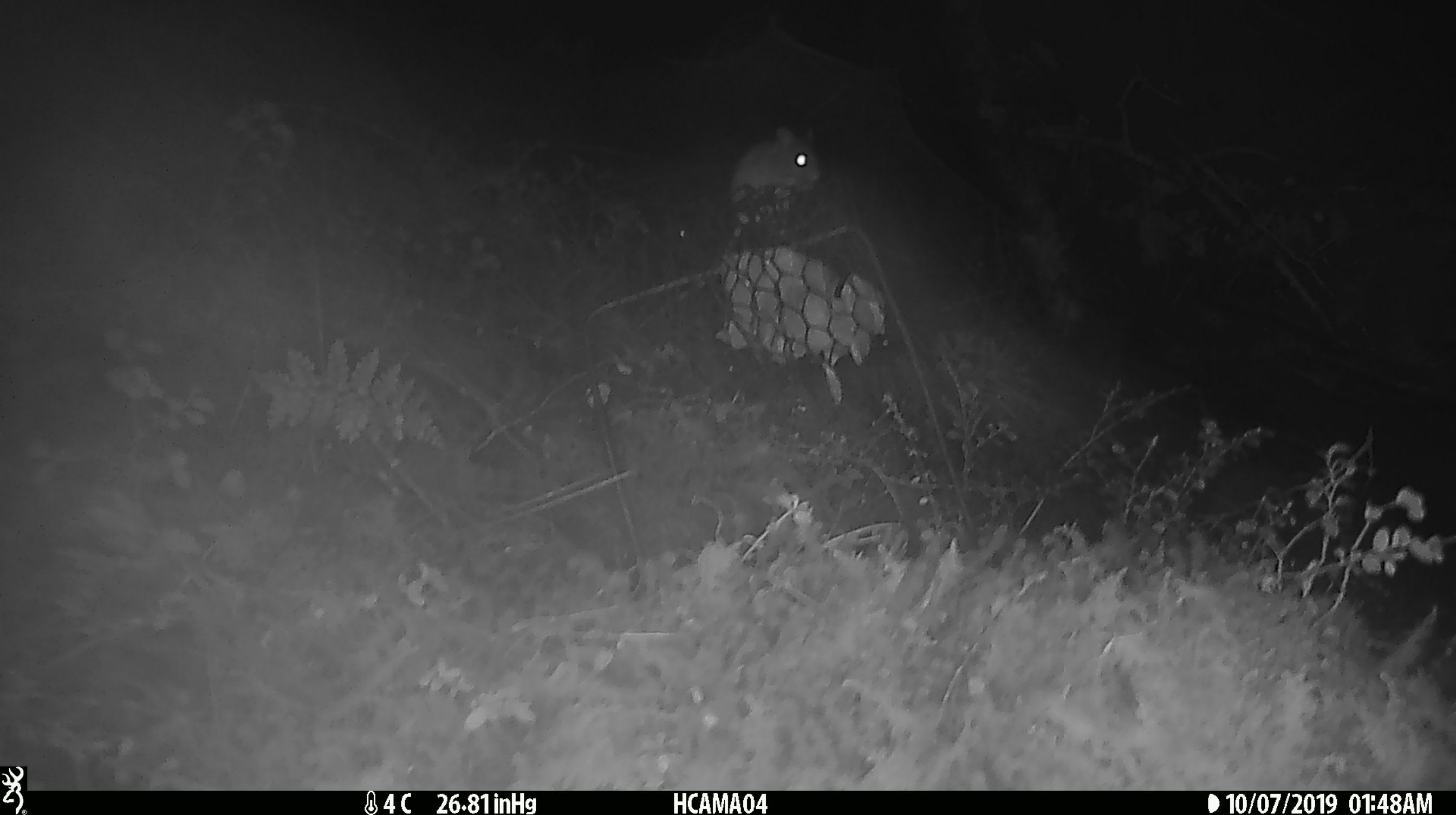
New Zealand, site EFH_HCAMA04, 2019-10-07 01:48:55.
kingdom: Animalia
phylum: Chordata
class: Mammalia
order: Rodentia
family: Muridae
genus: Mus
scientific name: Mus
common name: mouse